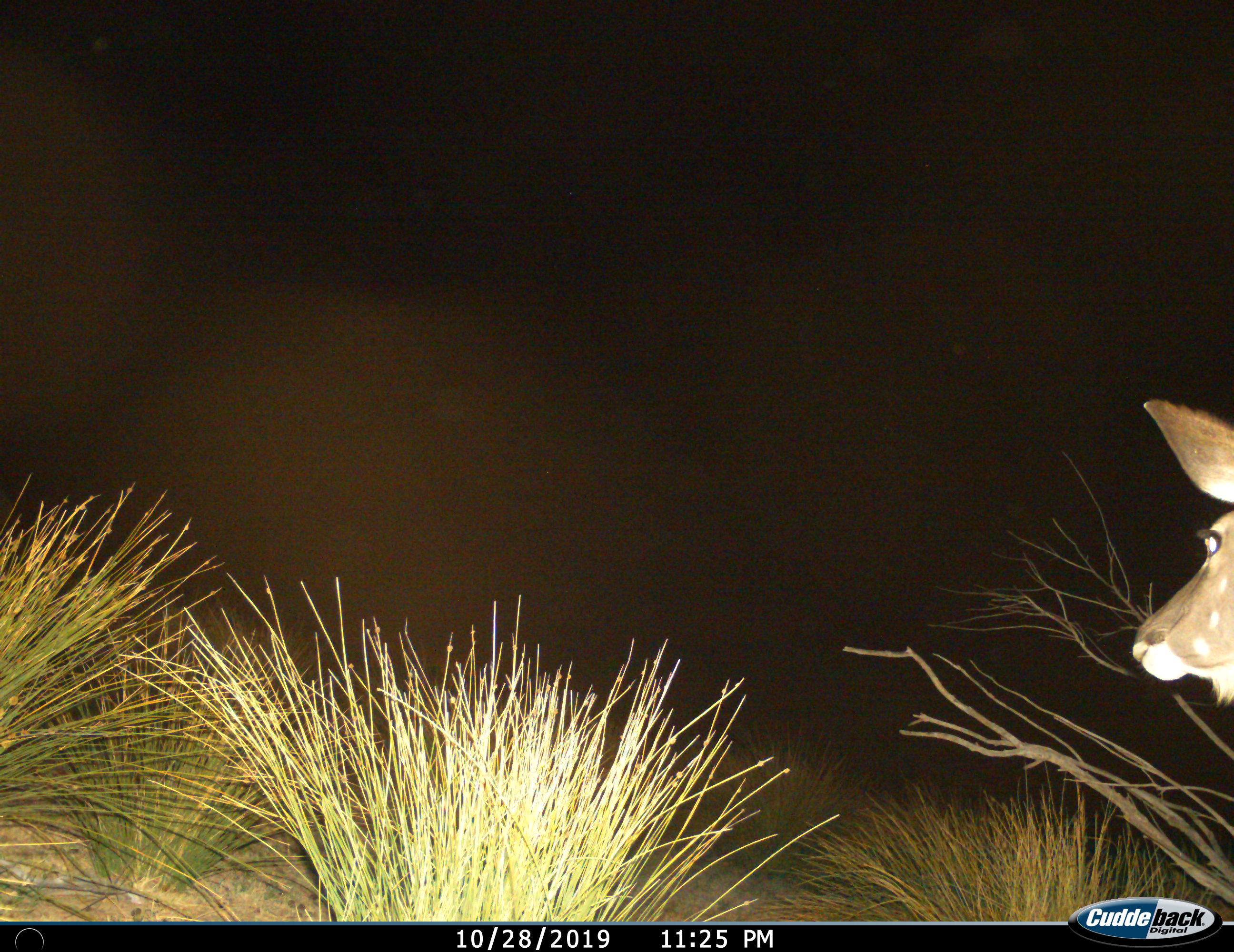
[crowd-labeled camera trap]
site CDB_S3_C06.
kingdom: Animalia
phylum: Chordata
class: Mammalia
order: Artiodactyla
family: Bovidae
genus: Tragelaphus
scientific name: Tragelaphus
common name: kudu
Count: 1.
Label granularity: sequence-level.